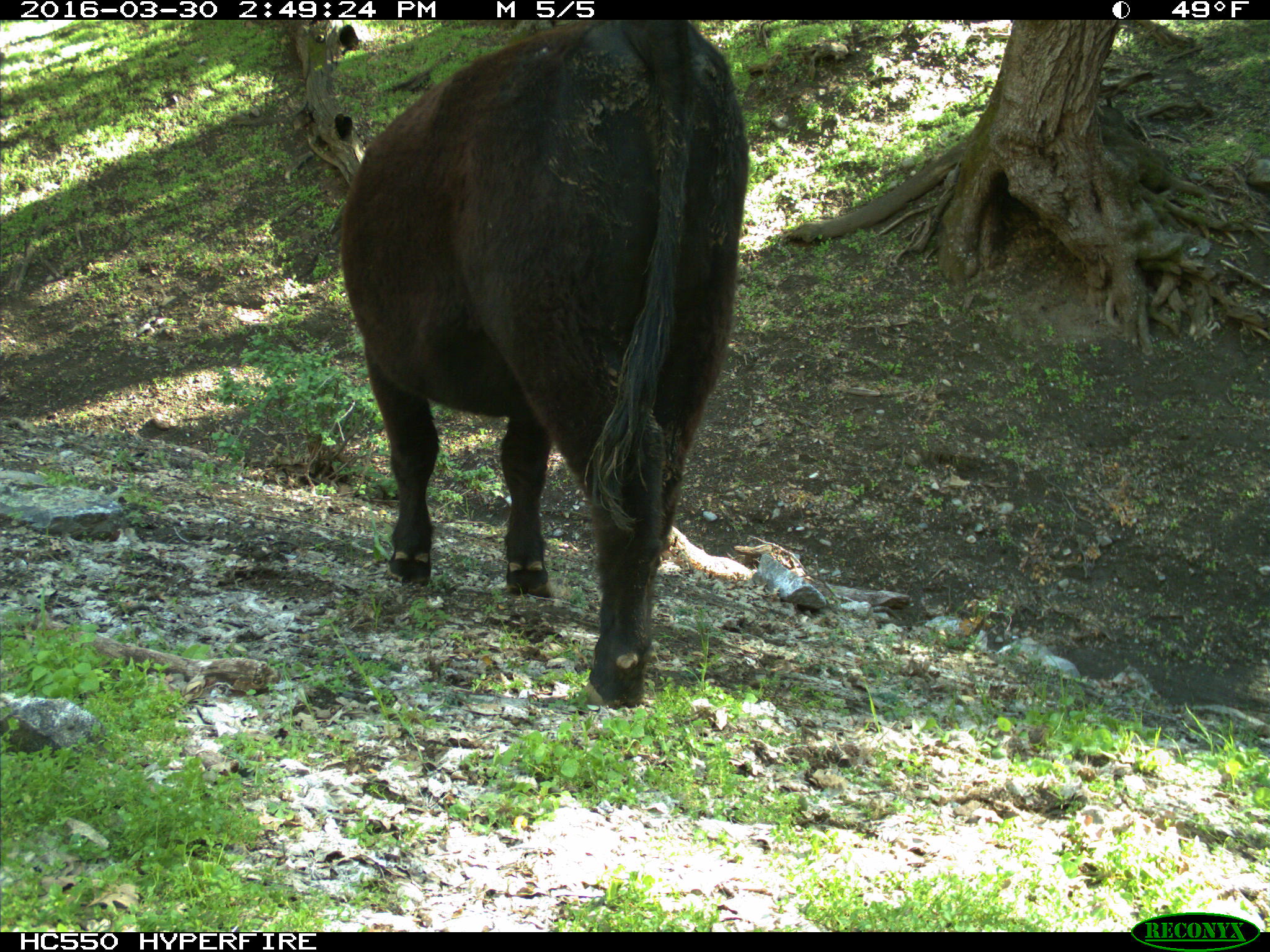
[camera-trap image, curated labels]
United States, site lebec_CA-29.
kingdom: Animalia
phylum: Chordata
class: Mammalia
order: Artiodactyla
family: Bovidae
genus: Bos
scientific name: Bos taurus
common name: domestic cow